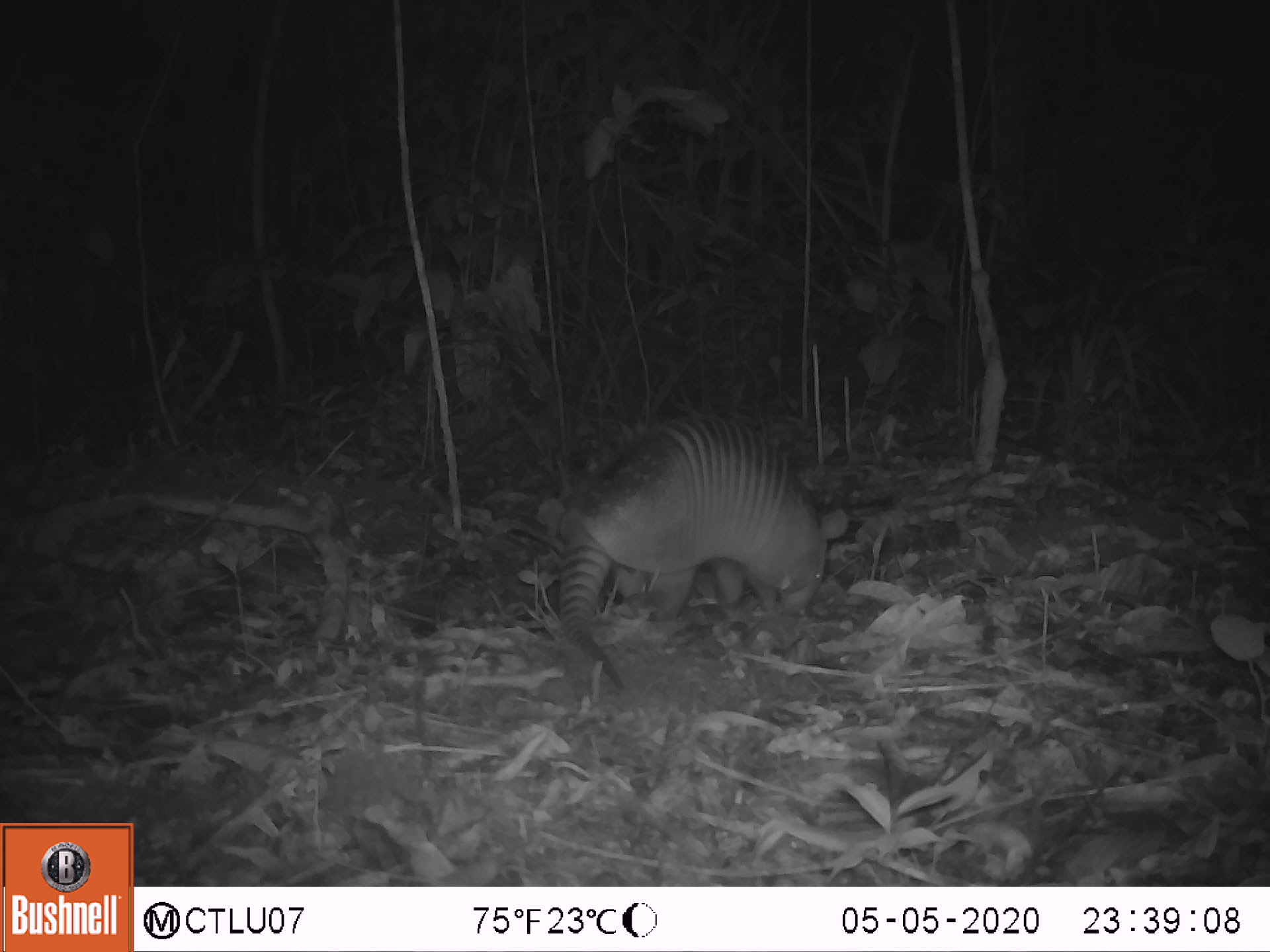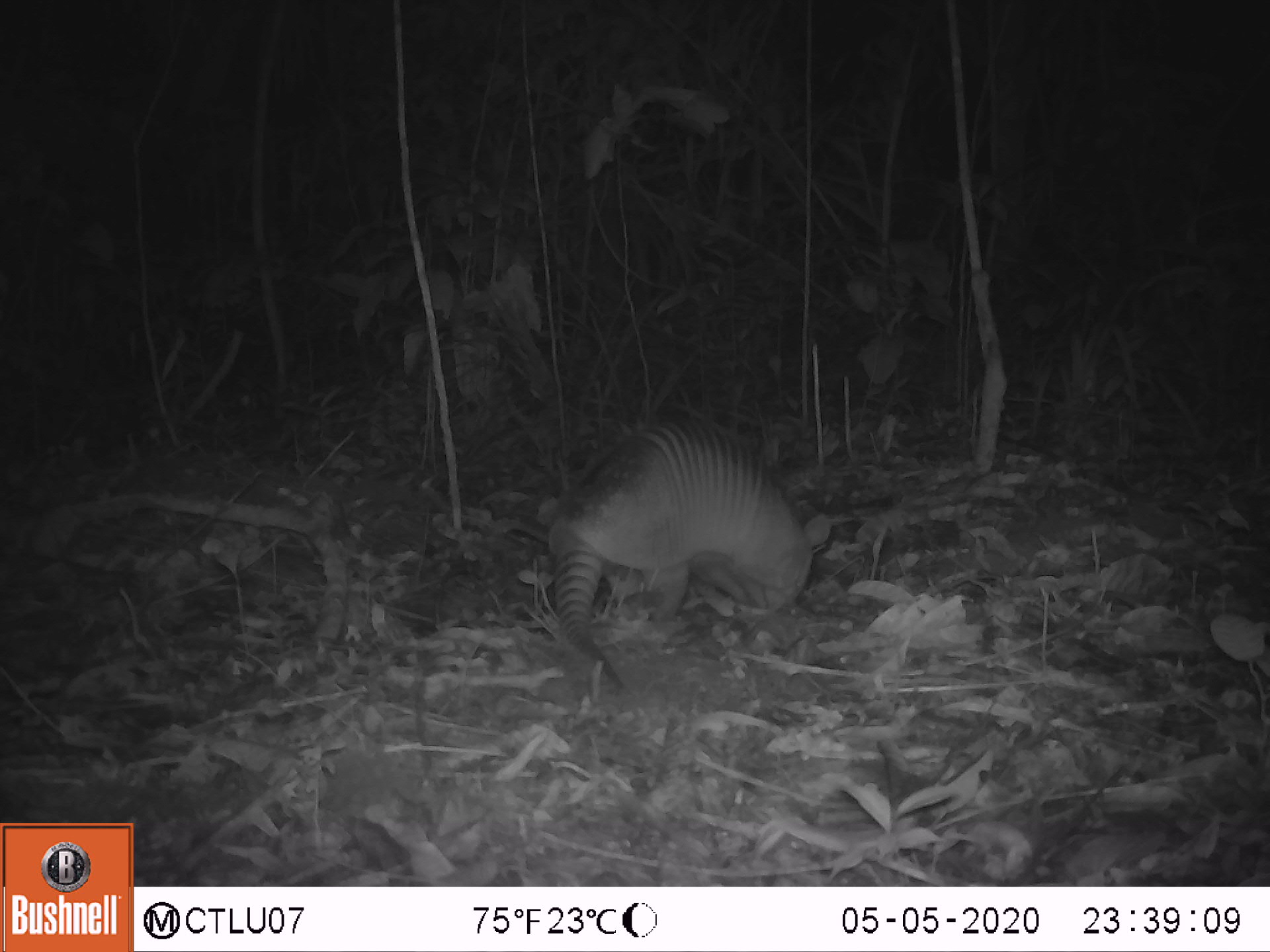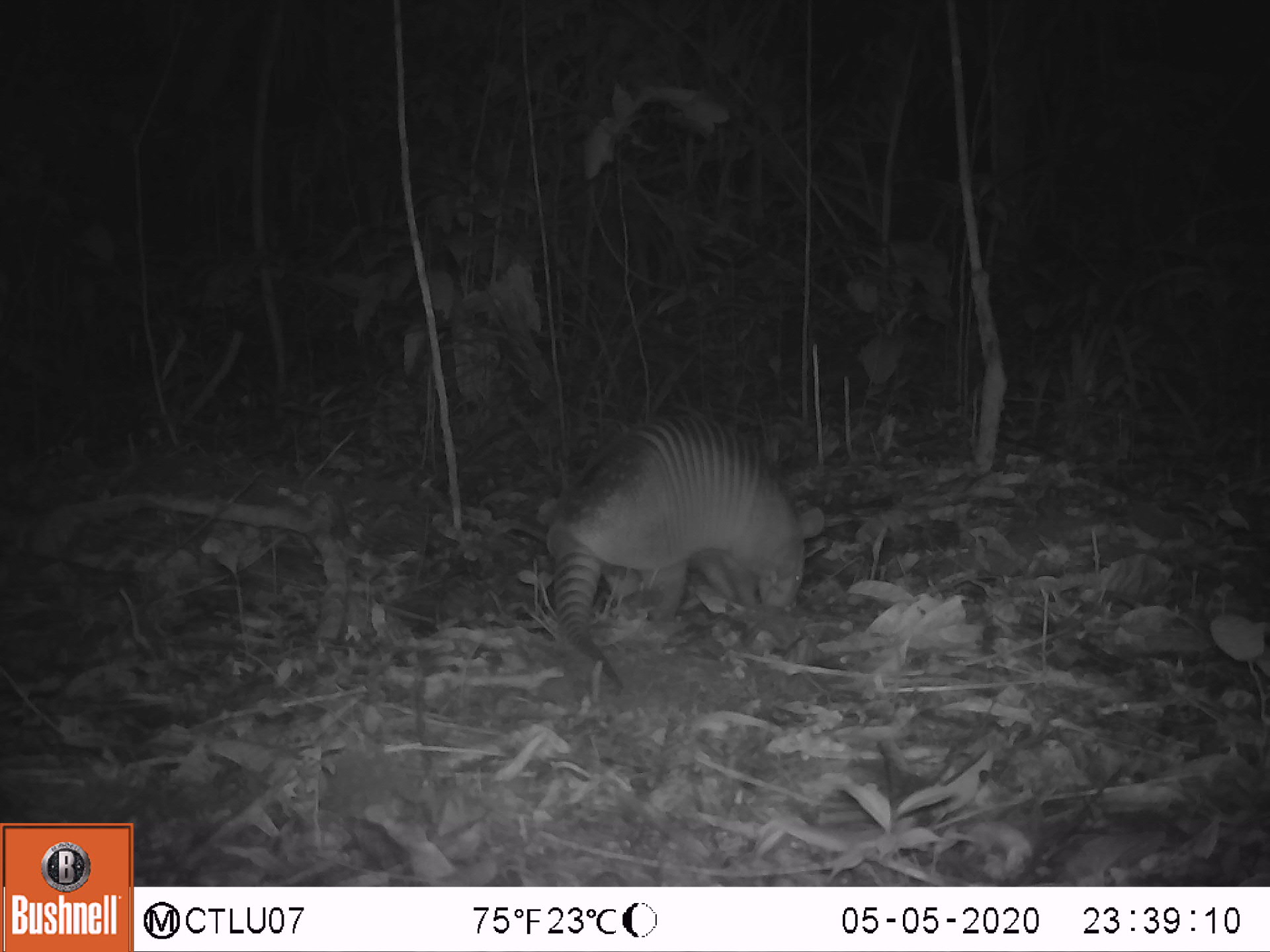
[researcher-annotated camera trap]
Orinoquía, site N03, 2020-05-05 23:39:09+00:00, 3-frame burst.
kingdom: Animalia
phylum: Chordata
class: Mammalia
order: Cingulata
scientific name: Cingulata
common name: armadillo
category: unknown armadillo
Unknown armadillo (armadillo) (Cingulata).